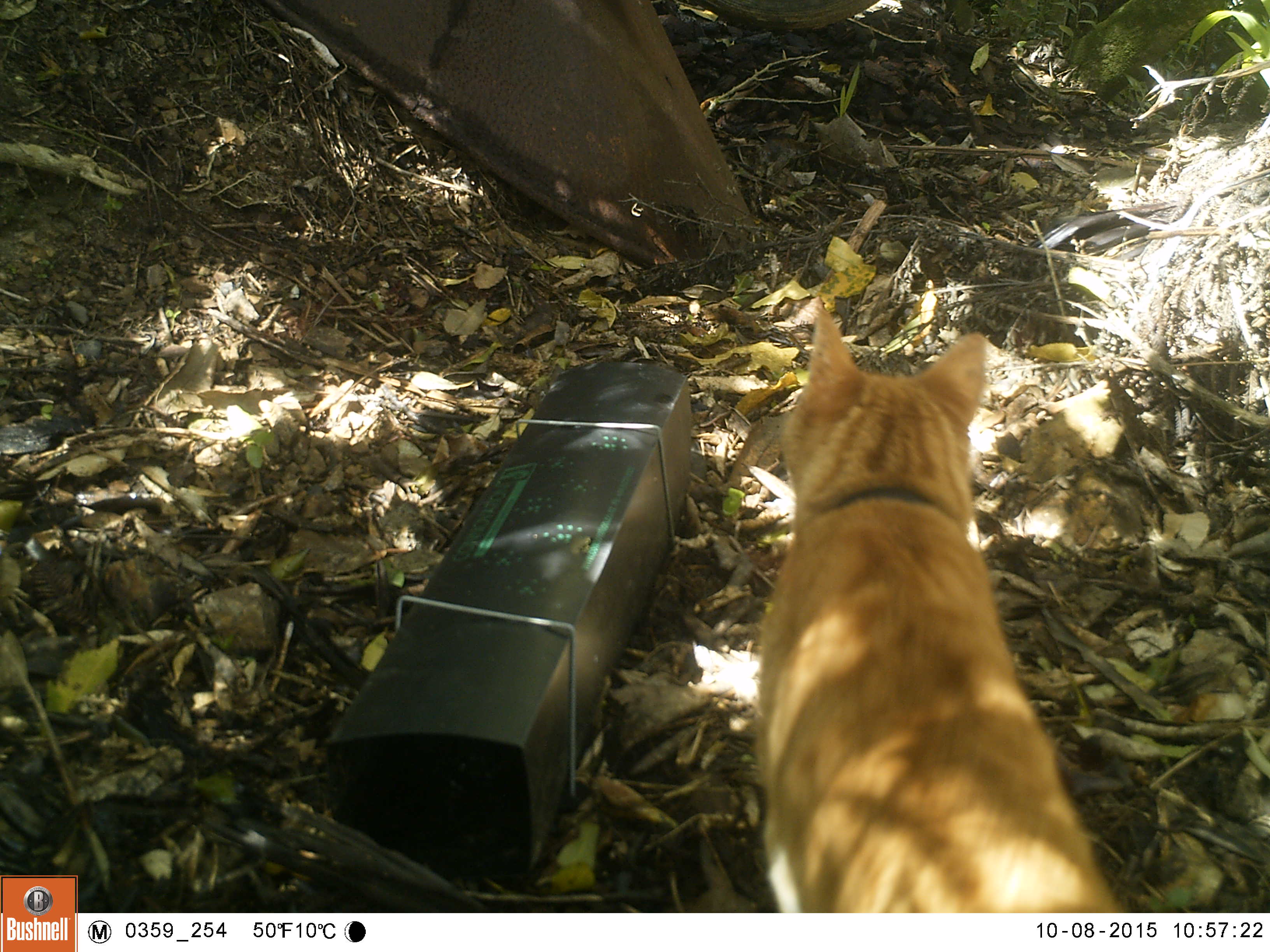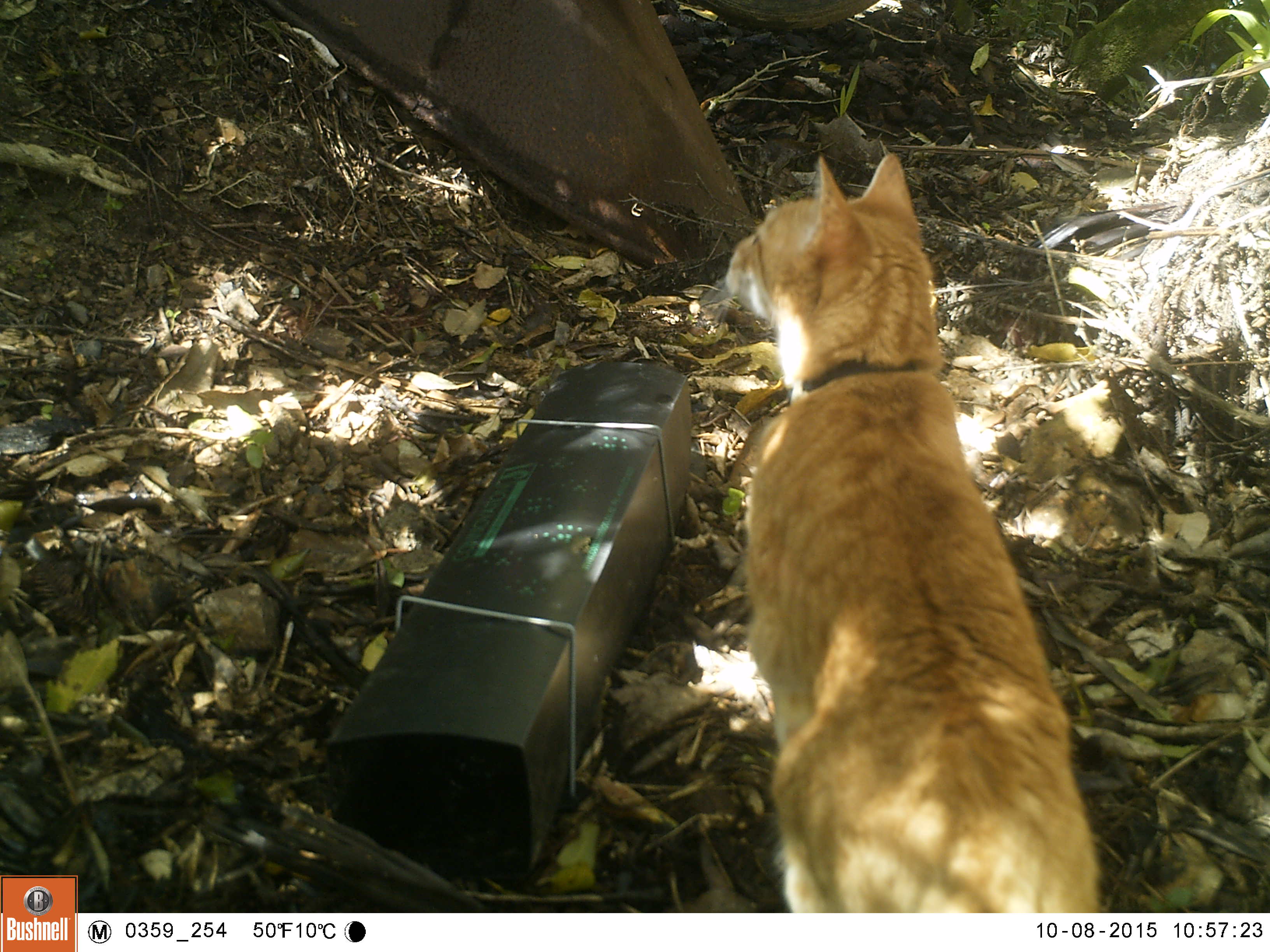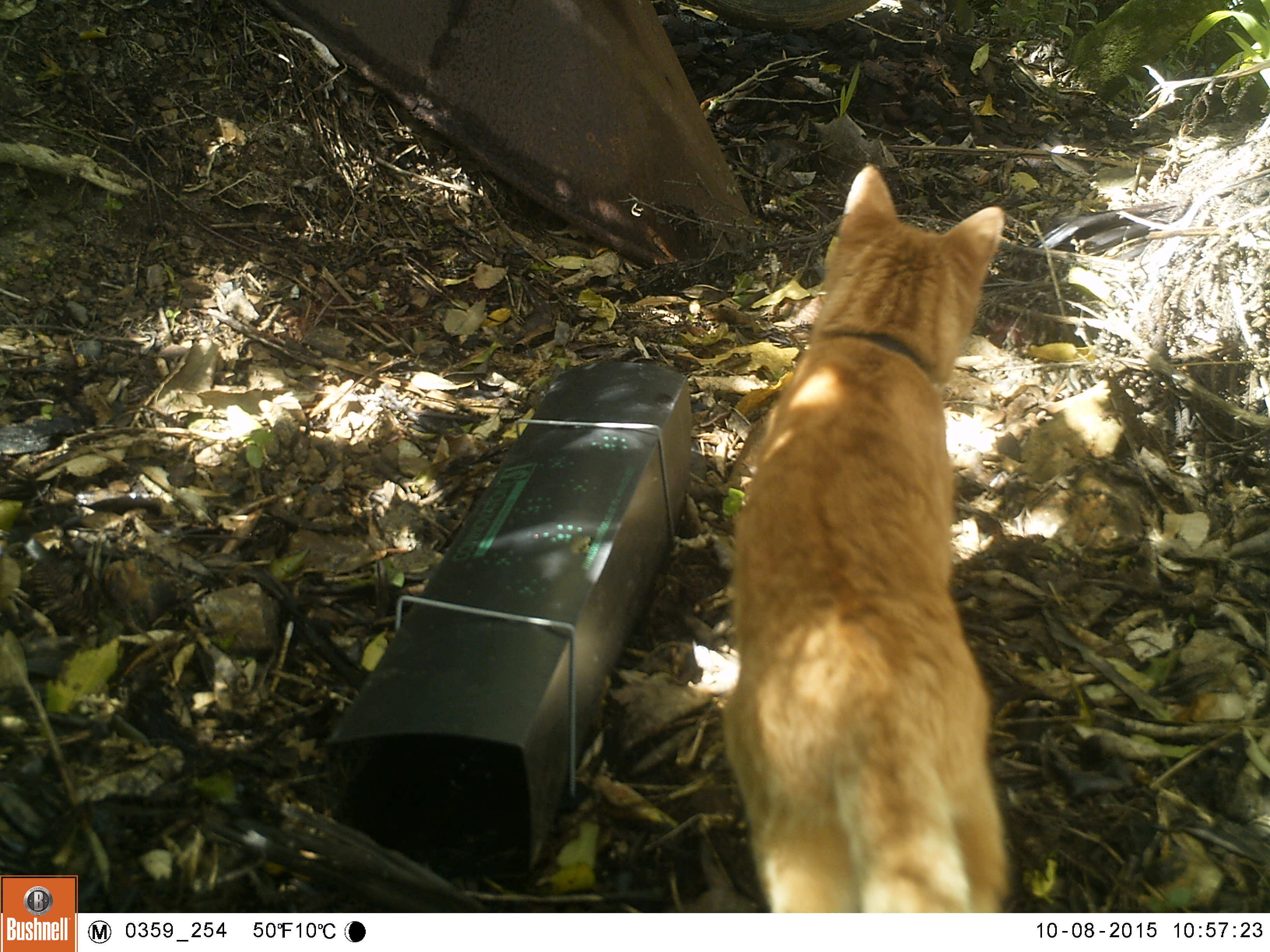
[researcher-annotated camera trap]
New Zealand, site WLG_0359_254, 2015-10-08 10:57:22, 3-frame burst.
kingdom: Animalia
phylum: Chordata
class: Mammalia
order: Carnivora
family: Felidae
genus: Felis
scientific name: Felis catus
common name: domestic cat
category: cat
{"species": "cat (domestic cat) (Felis catus)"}